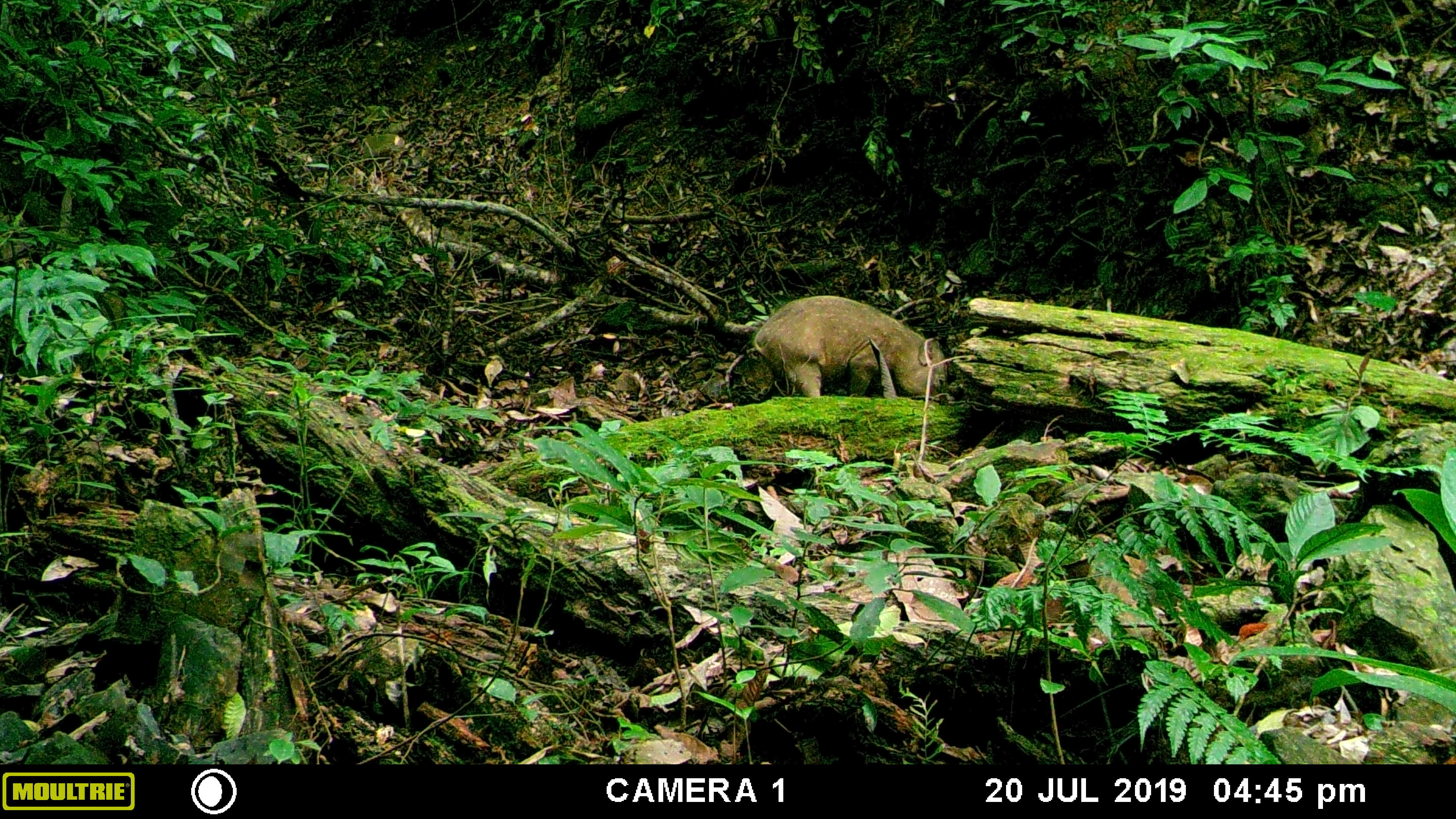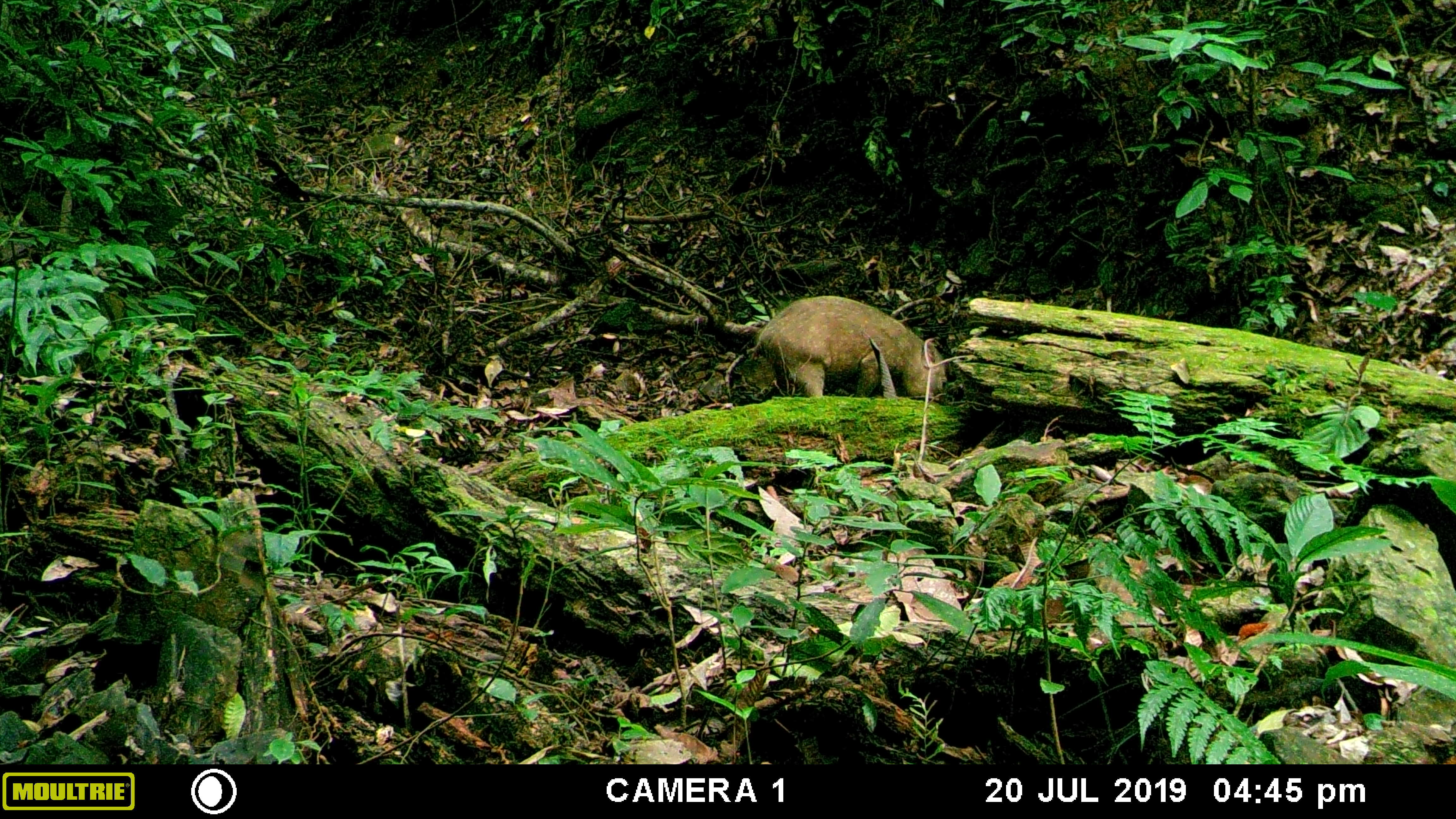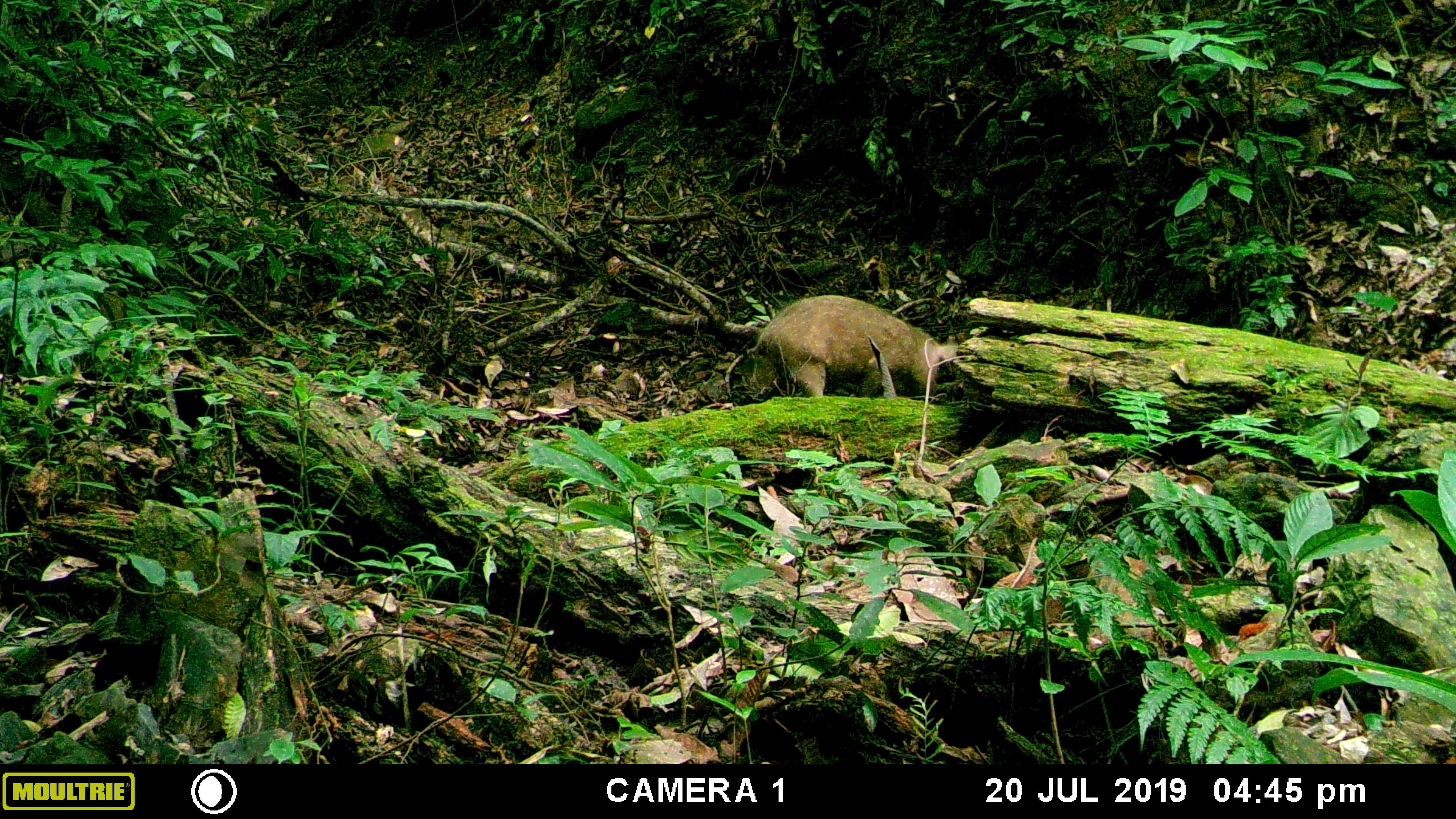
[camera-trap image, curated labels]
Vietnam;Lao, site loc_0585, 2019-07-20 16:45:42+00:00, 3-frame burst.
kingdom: Animalia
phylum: Chordata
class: Mammalia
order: Artiodactyla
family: Suidae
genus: Sus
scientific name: Sus scrofa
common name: eurasian wild pig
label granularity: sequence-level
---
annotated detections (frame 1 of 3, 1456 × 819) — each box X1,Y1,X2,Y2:
eurasian wild pig: 751,294,946,399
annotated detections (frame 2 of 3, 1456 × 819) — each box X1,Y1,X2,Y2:
eurasian wild pig: 751,294,947,400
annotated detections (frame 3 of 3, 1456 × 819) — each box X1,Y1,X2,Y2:
eurasian wild pig: 747,293,957,398